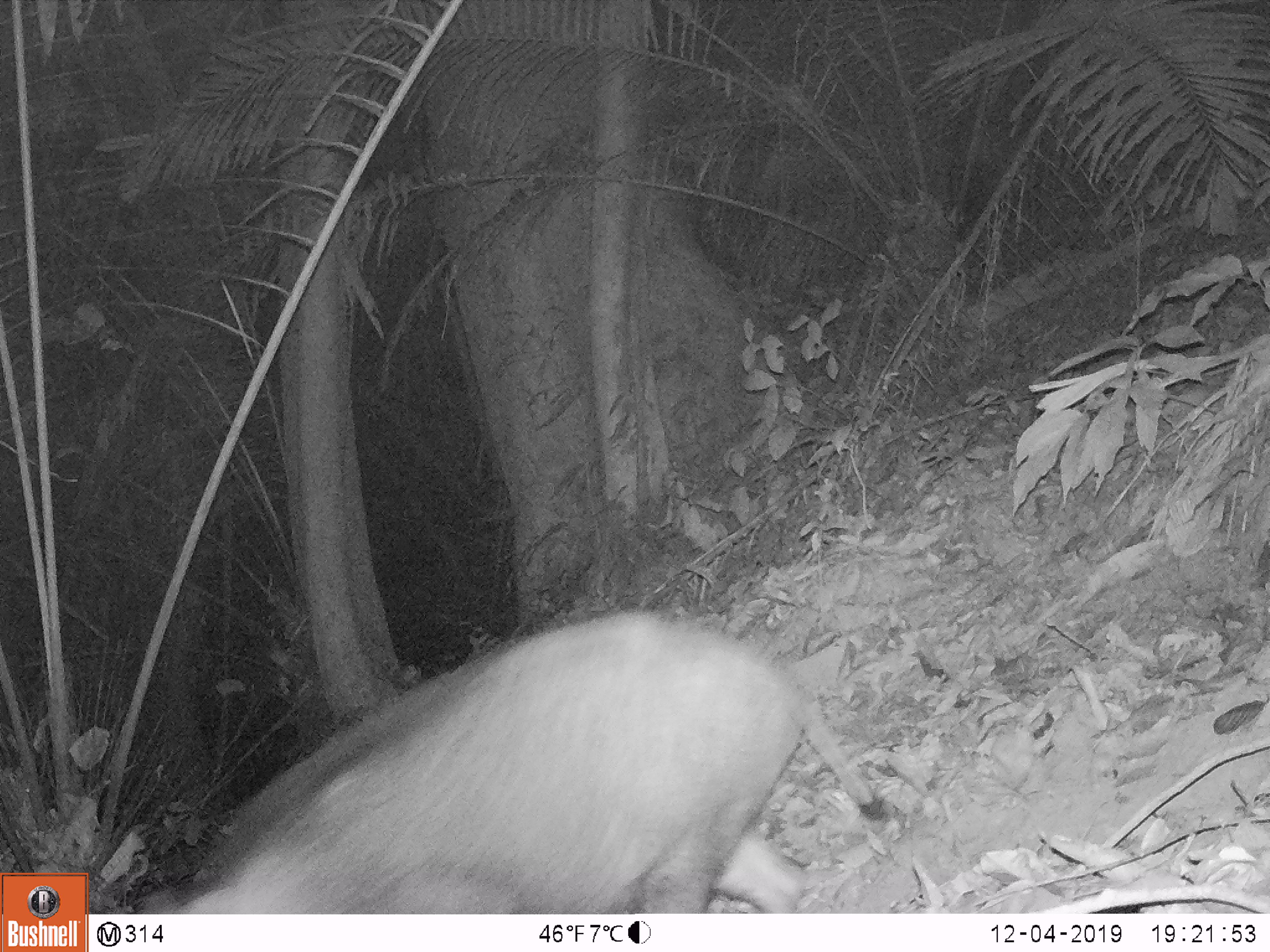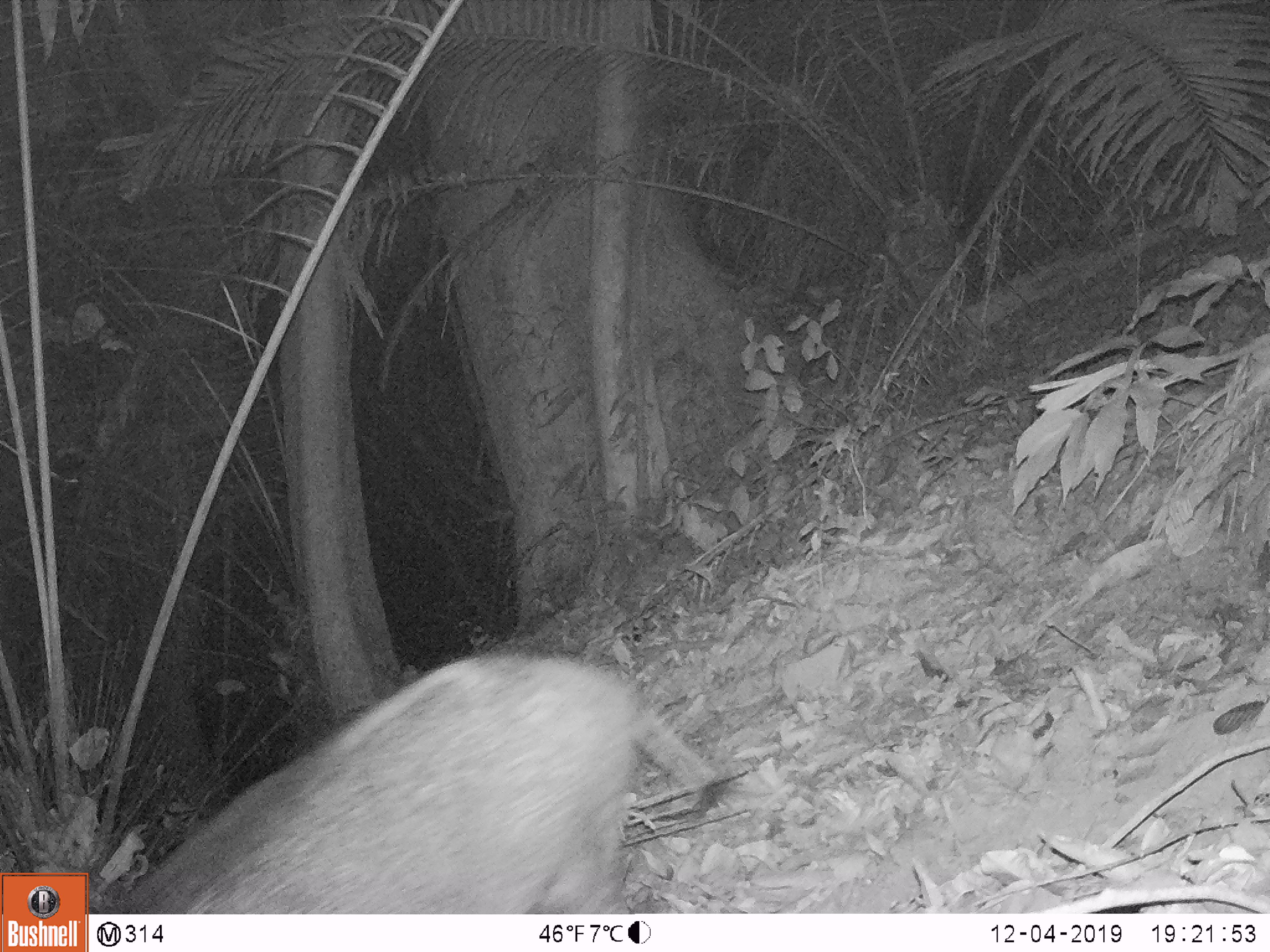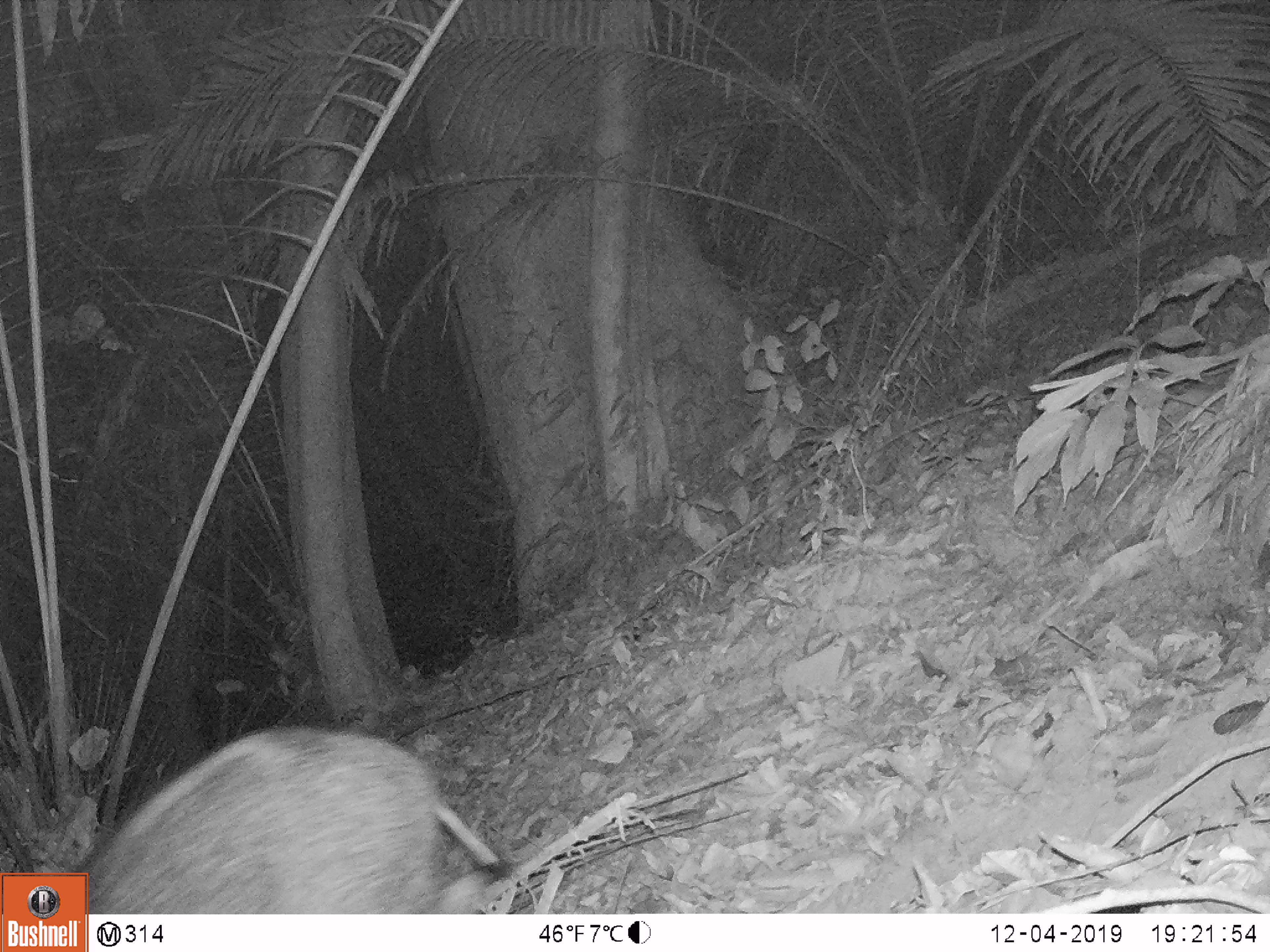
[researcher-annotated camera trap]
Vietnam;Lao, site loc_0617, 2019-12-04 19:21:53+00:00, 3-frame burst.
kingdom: Animalia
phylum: Chordata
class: Mammalia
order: Artiodactyla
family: Suidae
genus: Sus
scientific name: Sus scrofa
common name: eurasian wild pig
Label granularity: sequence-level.